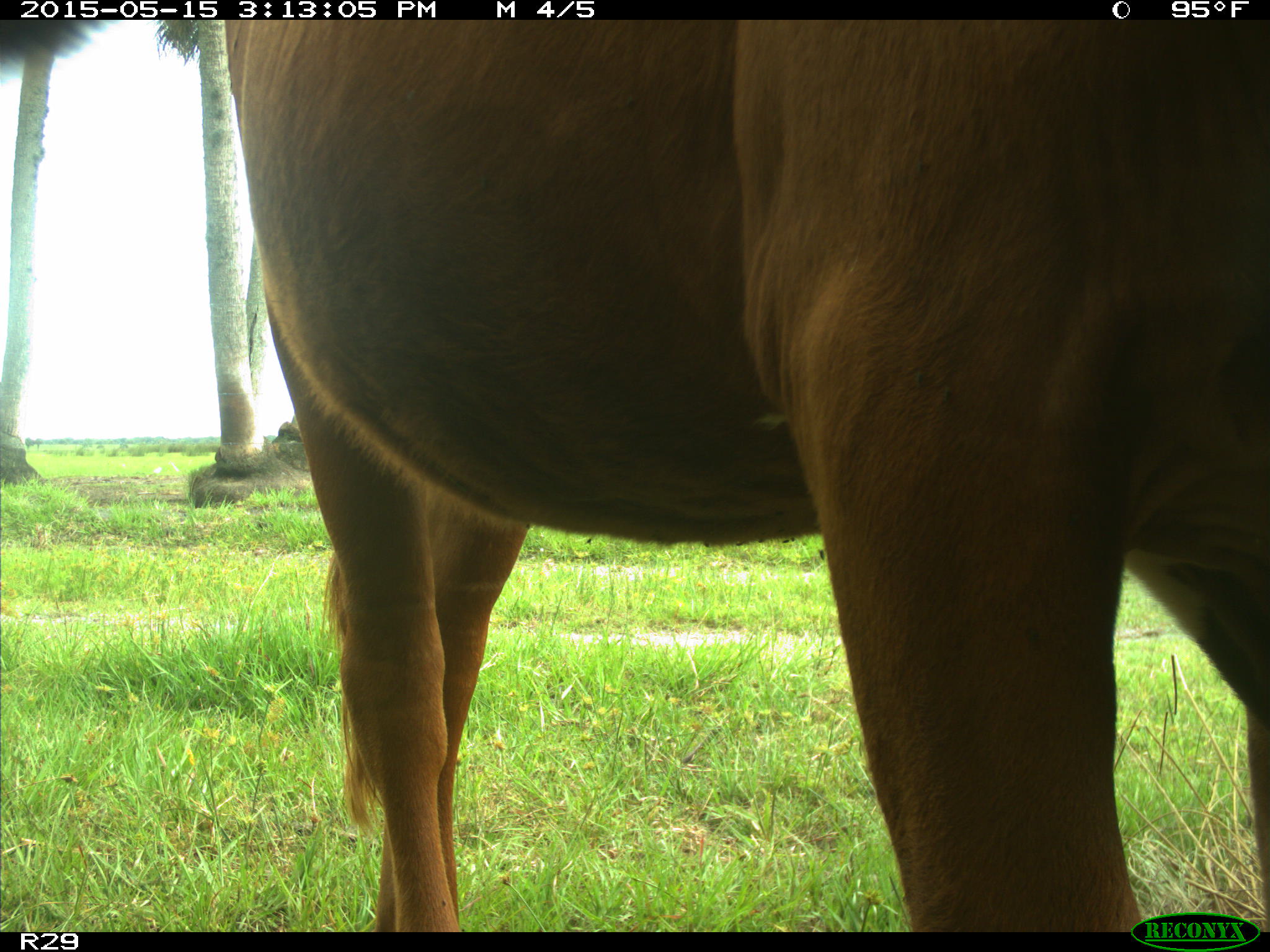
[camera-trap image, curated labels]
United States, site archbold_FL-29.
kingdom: Animalia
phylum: Chordata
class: Mammalia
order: Artiodactyla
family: Bovidae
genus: Bos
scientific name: Bos taurus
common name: domestic cow